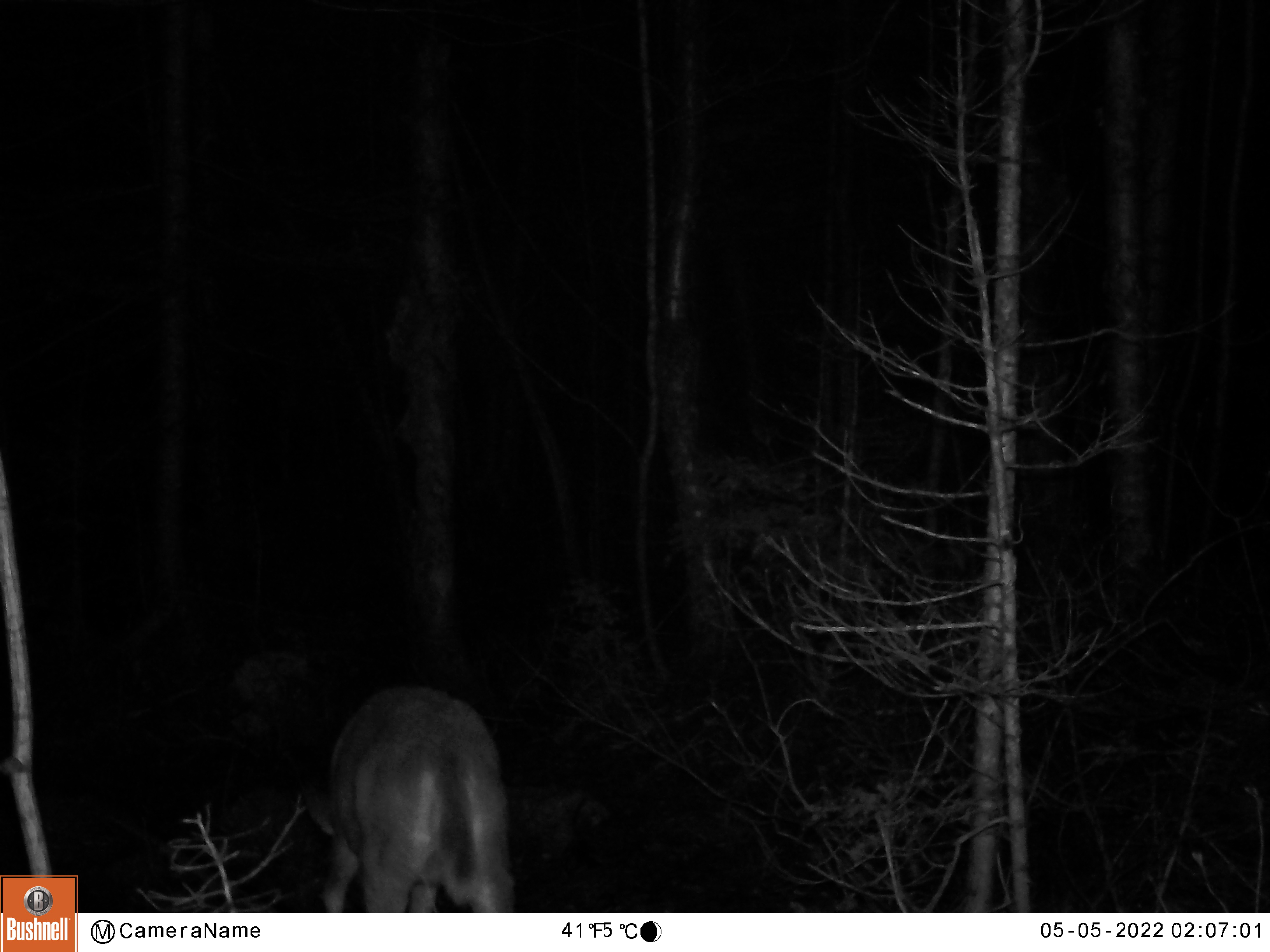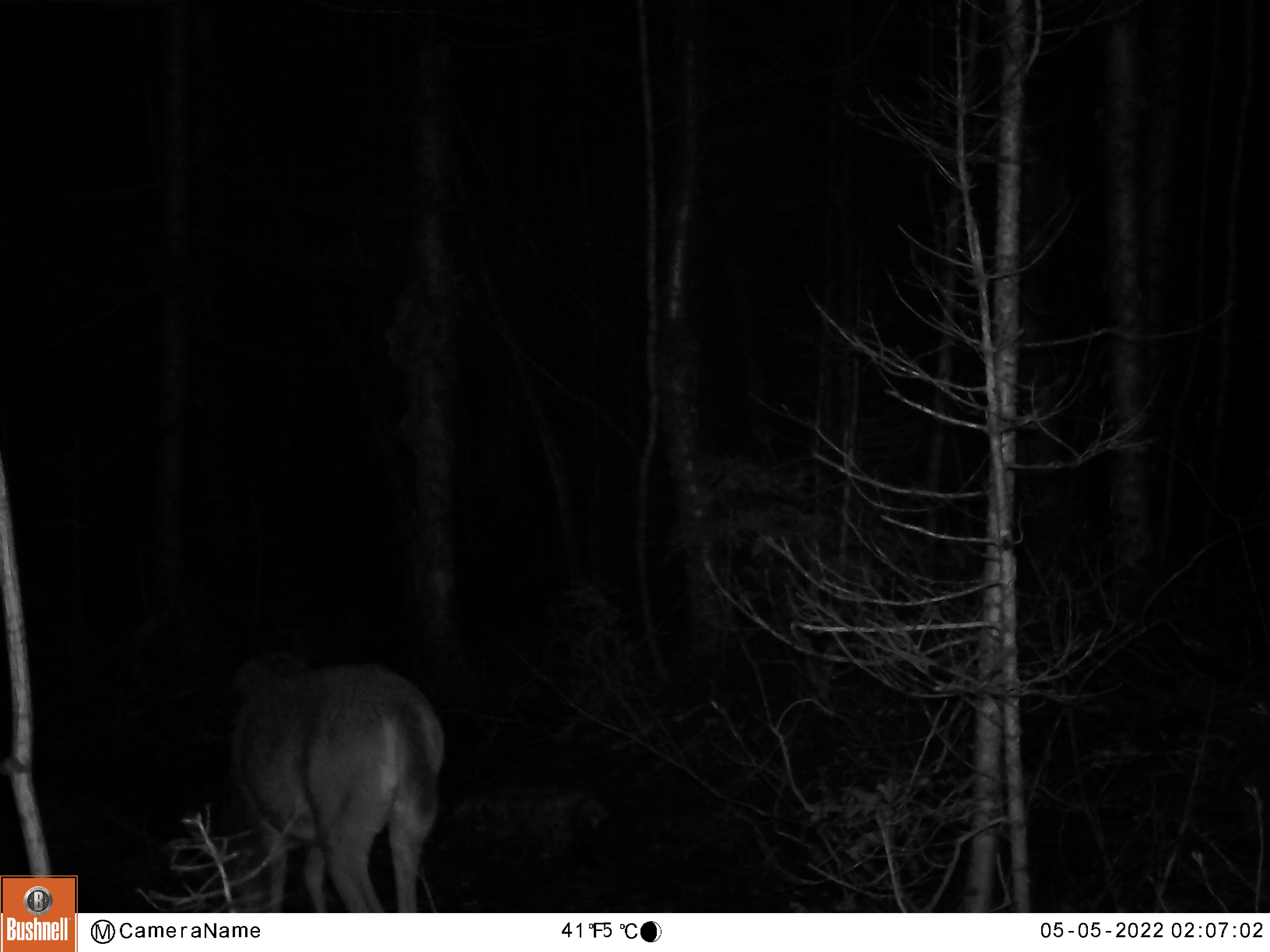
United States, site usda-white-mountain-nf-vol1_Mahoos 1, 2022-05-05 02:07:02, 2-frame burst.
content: unidentified animal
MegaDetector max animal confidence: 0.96